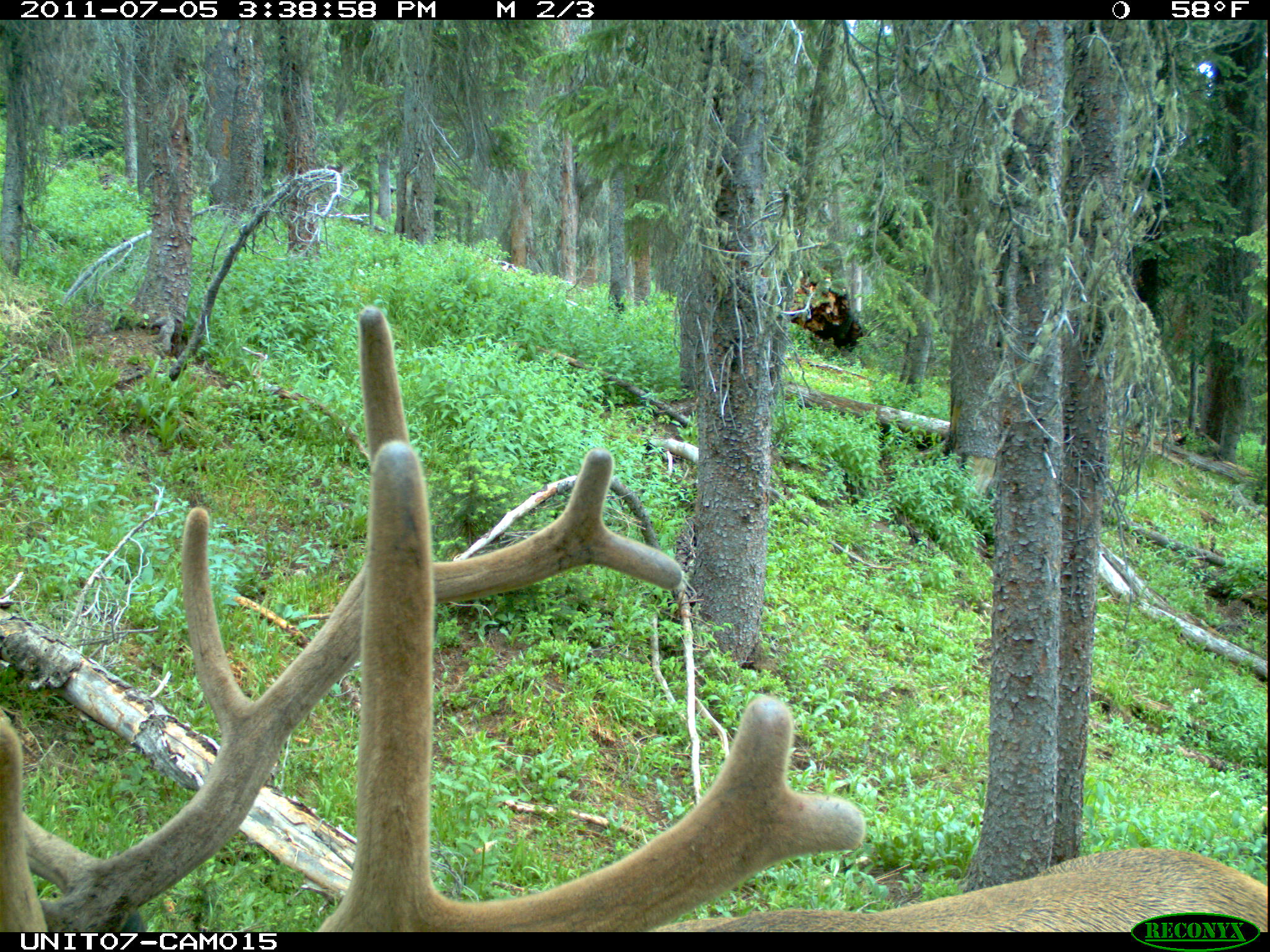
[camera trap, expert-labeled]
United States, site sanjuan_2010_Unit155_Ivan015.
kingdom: Animalia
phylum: Chordata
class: Mammalia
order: Artiodactyla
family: Cervidae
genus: Cervus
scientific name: Cervus elaphus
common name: red deer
Cervus elaphus (red deer).